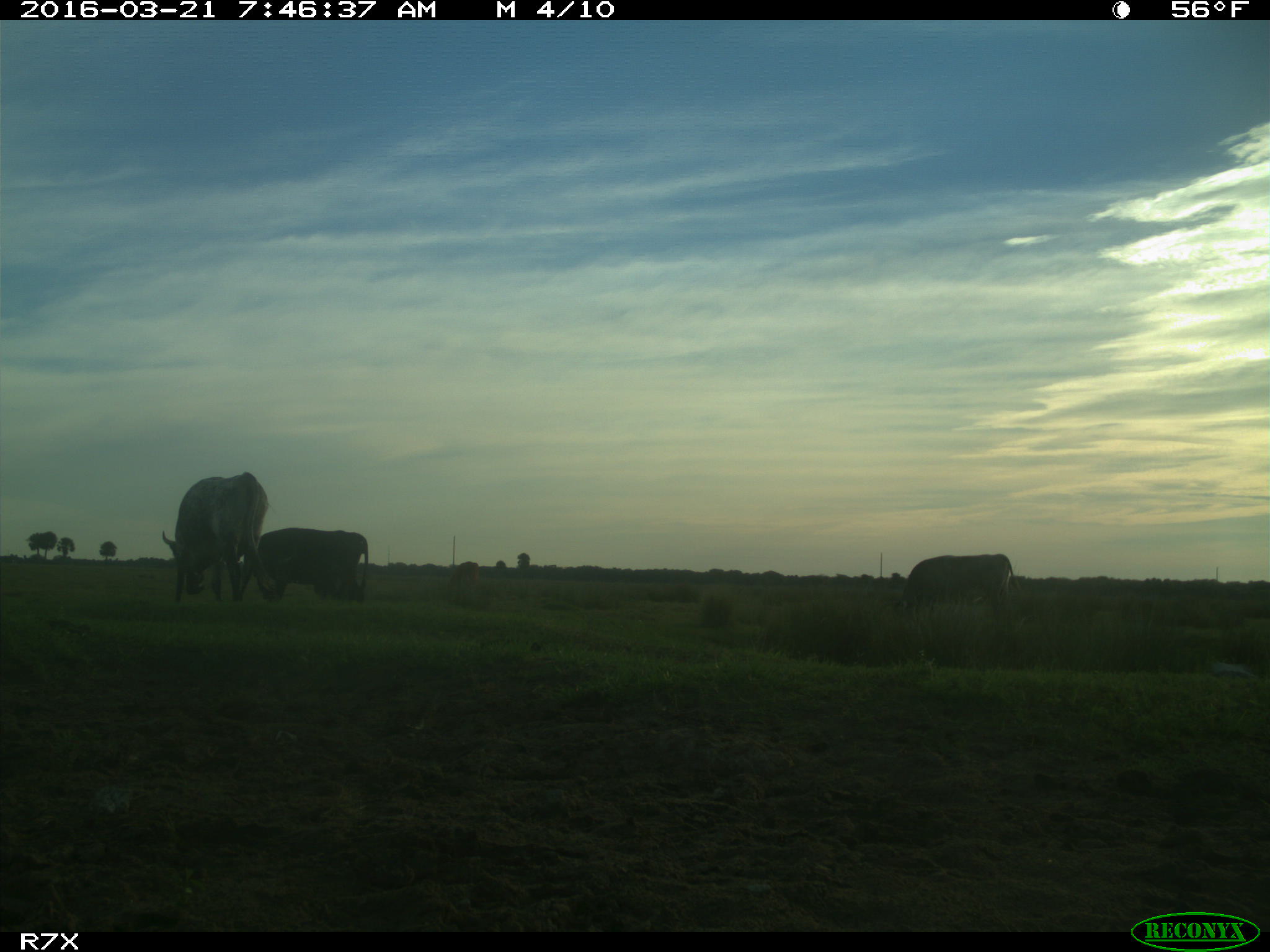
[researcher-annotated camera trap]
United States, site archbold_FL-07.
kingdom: Animalia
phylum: Chordata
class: Mammalia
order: Artiodactyla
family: Bovidae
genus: Bos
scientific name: Bos taurus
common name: domestic cow